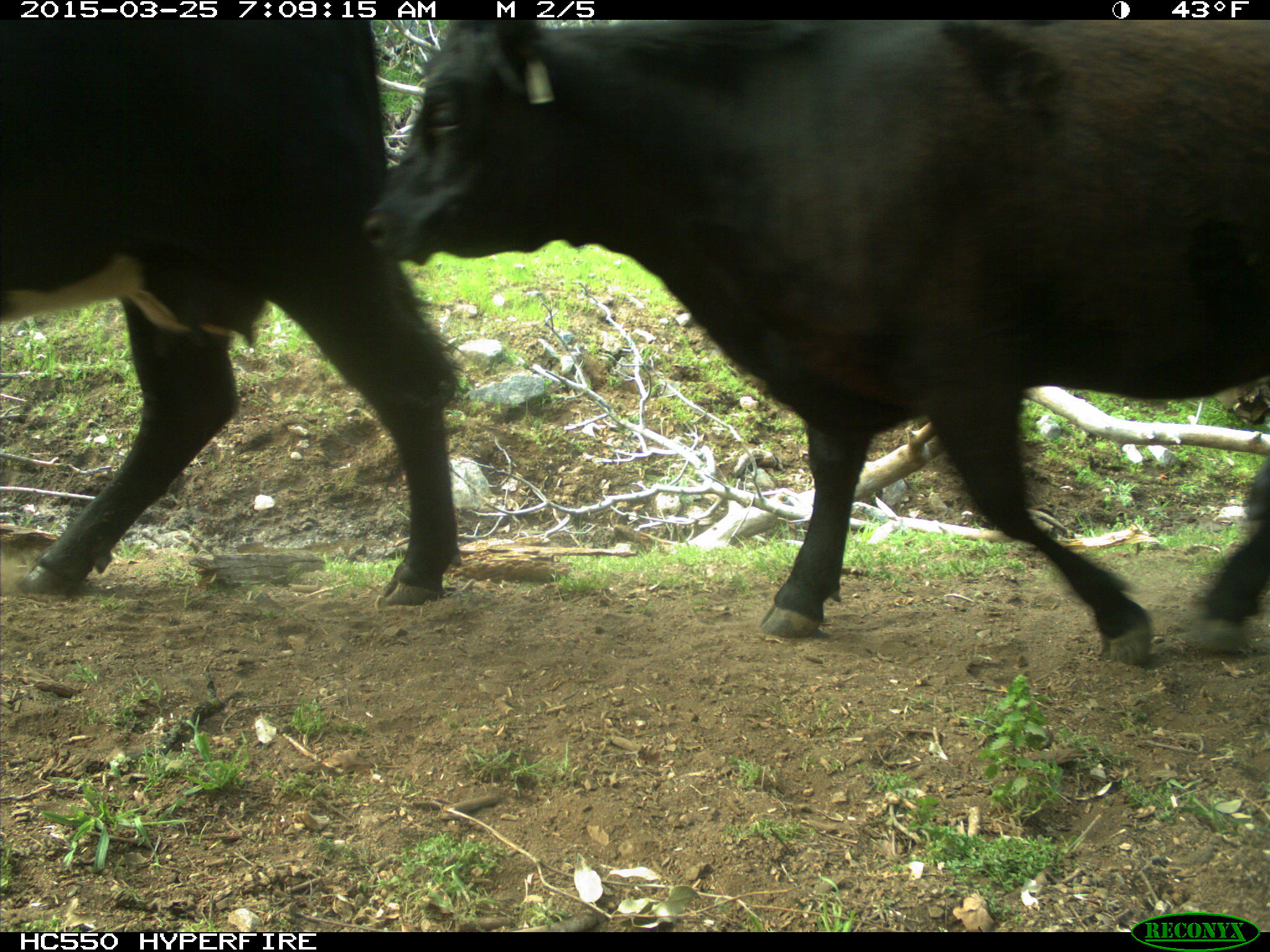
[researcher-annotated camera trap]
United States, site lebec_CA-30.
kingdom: Animalia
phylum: Chordata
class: Mammalia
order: Artiodactyla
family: Bovidae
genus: Bos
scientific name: Bos taurus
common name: domestic cow